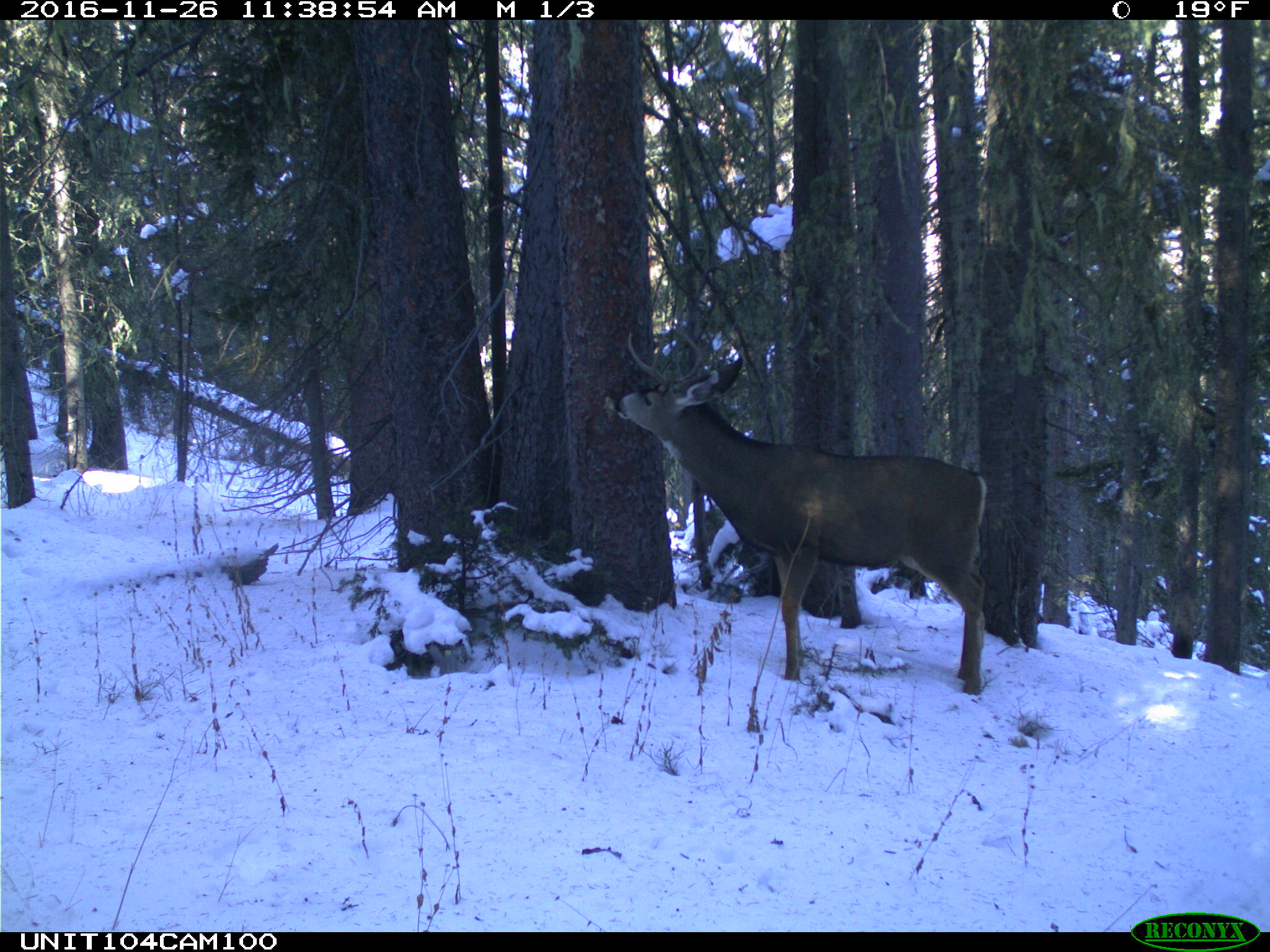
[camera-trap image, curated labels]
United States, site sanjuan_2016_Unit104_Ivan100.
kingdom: Animalia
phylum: Chordata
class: Mammalia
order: Artiodactyla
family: Cervidae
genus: Odocoileus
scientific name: Odocoileus hemionus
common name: mule deer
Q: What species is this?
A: Odocoileus hemionus (mule deer).